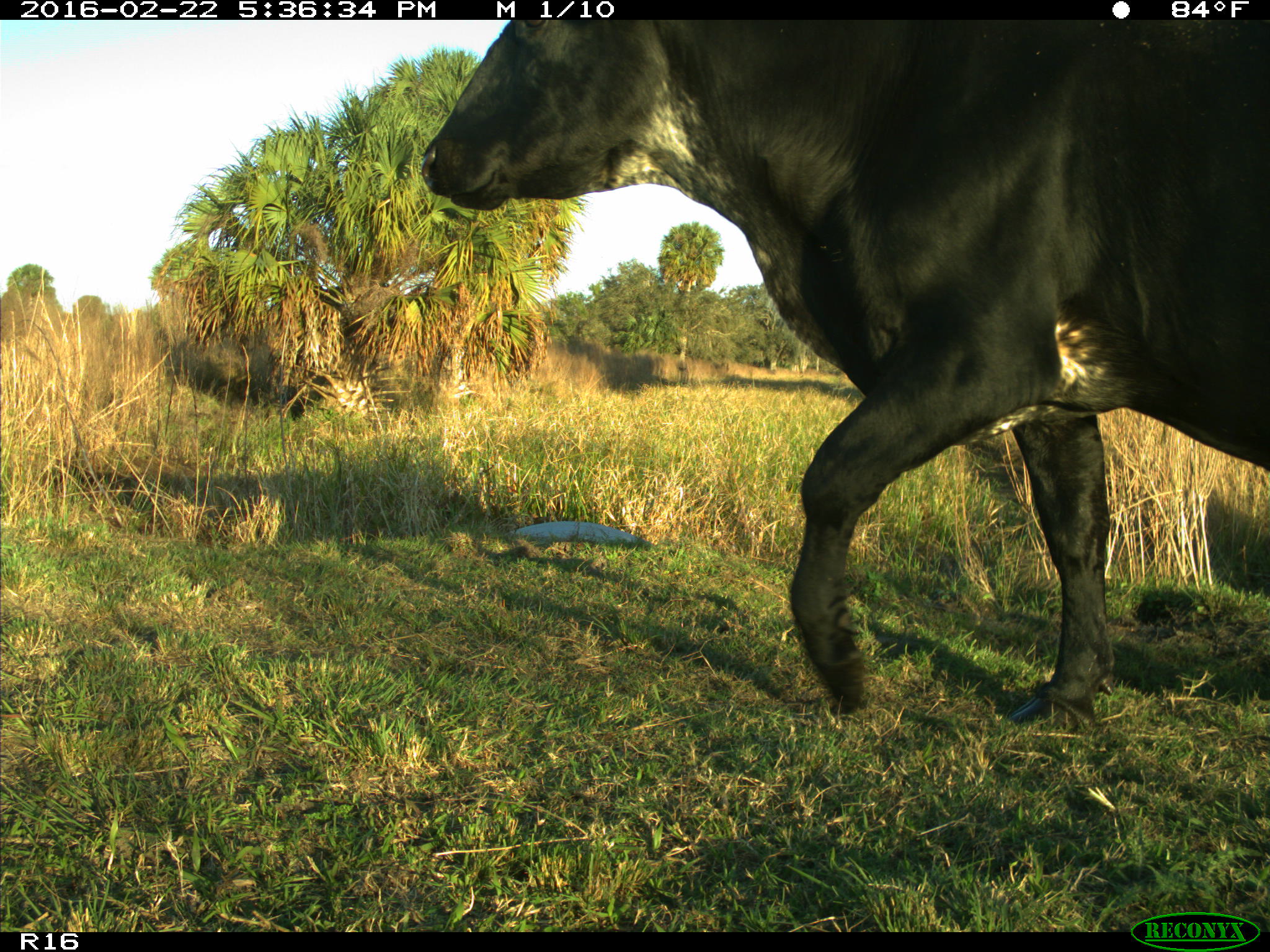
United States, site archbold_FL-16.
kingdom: Animalia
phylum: Chordata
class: Mammalia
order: Artiodactyla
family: Bovidae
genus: Bos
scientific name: Bos taurus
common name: domestic cow